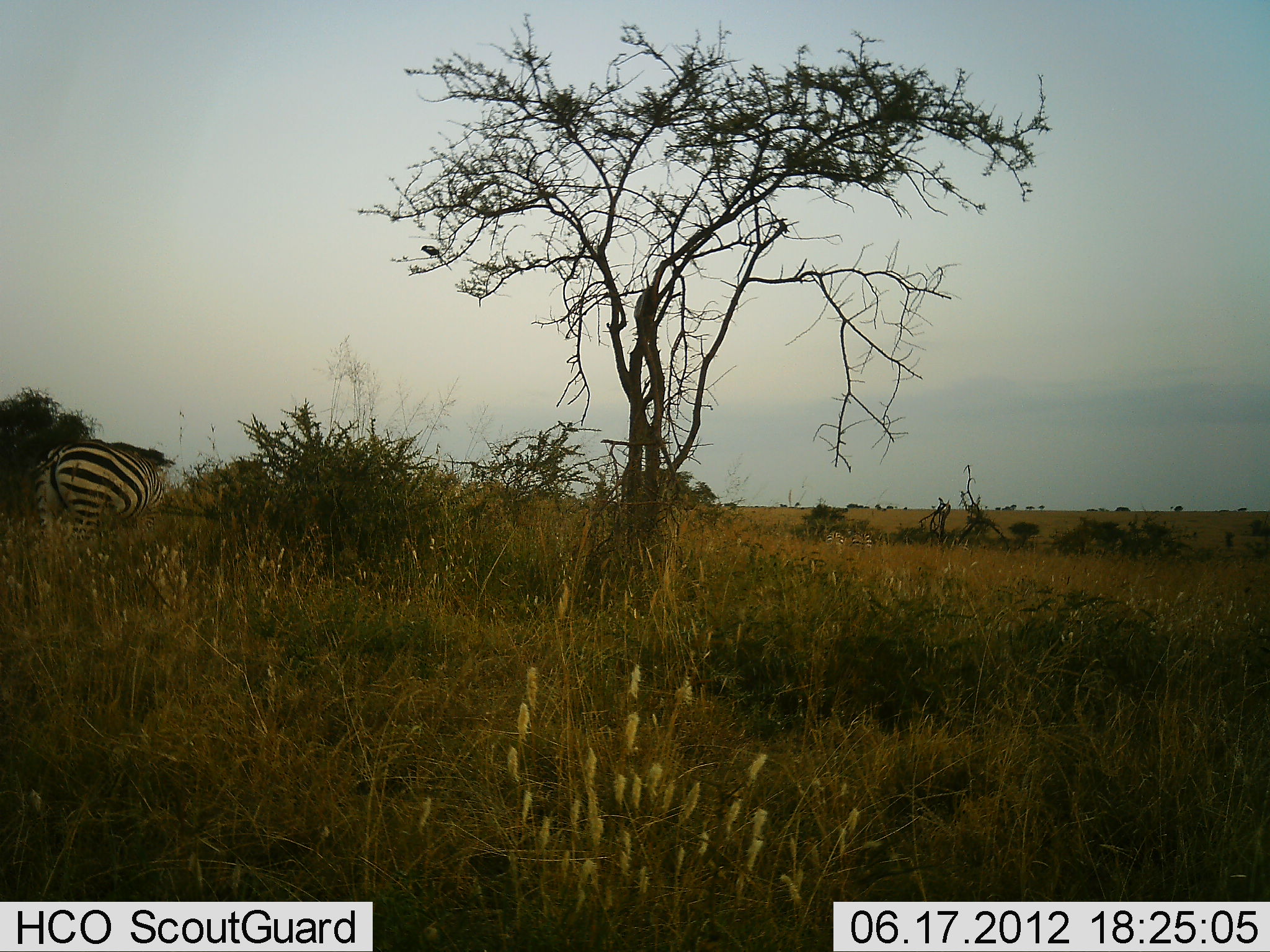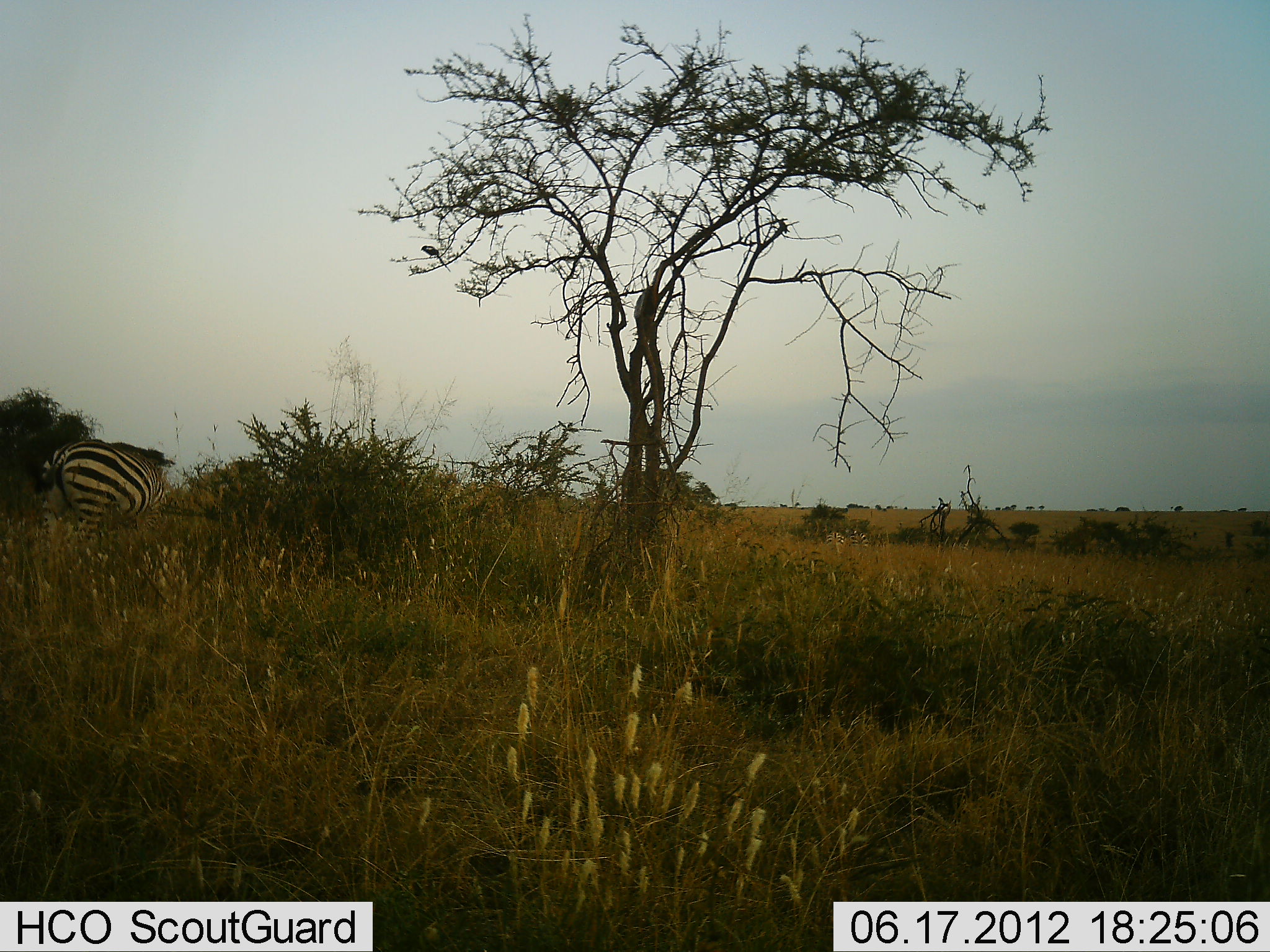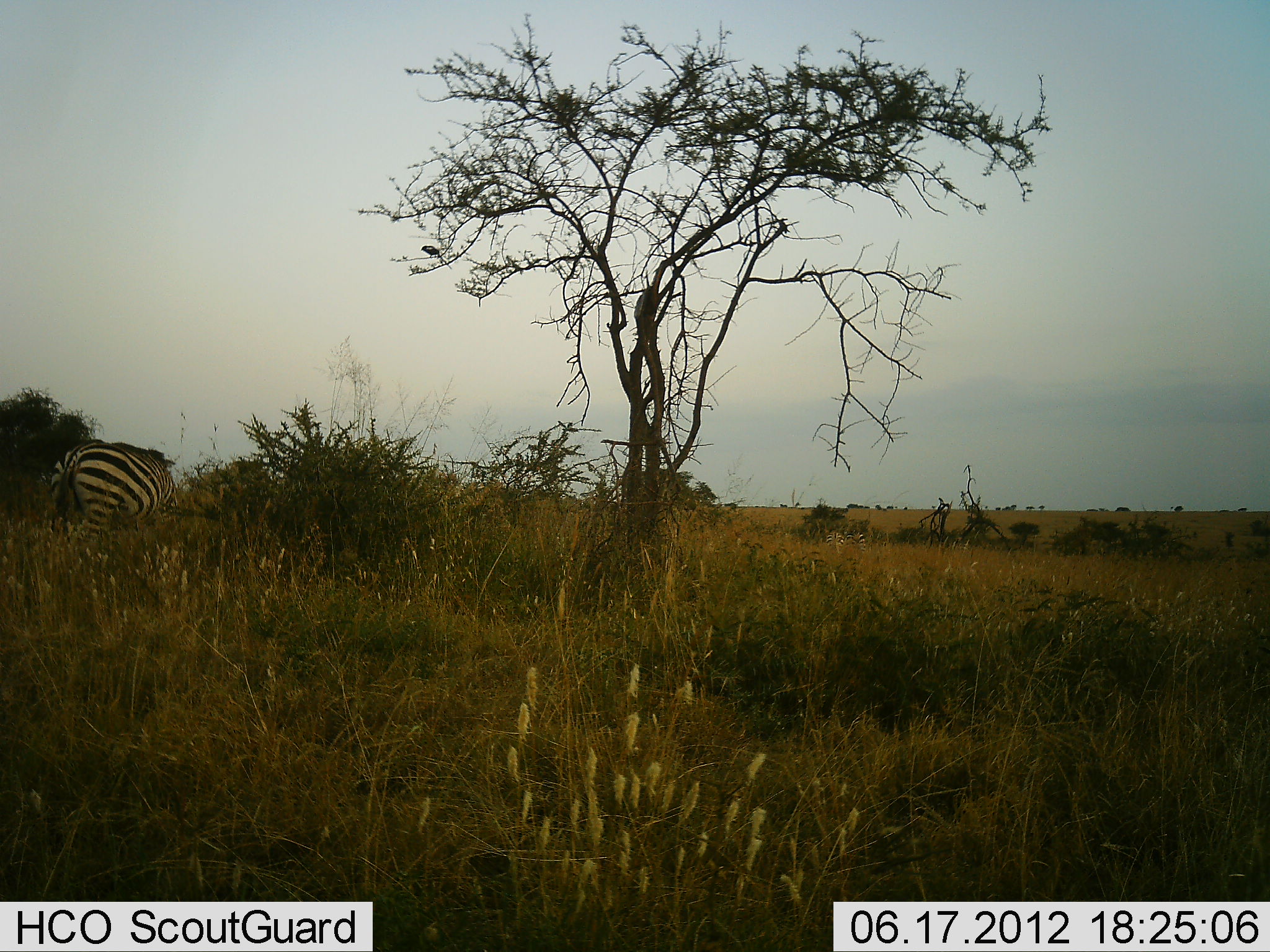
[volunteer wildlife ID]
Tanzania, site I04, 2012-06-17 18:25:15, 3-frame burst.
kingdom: Animalia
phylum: Chordata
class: Mammalia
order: Perissodactyla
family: Equidae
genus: Equus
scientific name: Equus quagga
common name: plains zebra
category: zebra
Zebra (plains zebra) (Equus quagga), count 1. Behavior (volunteer vote fractions): standing 40%, resting 0%, moving 20%, interacting 0%. Young present (vote fraction): 0%. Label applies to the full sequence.